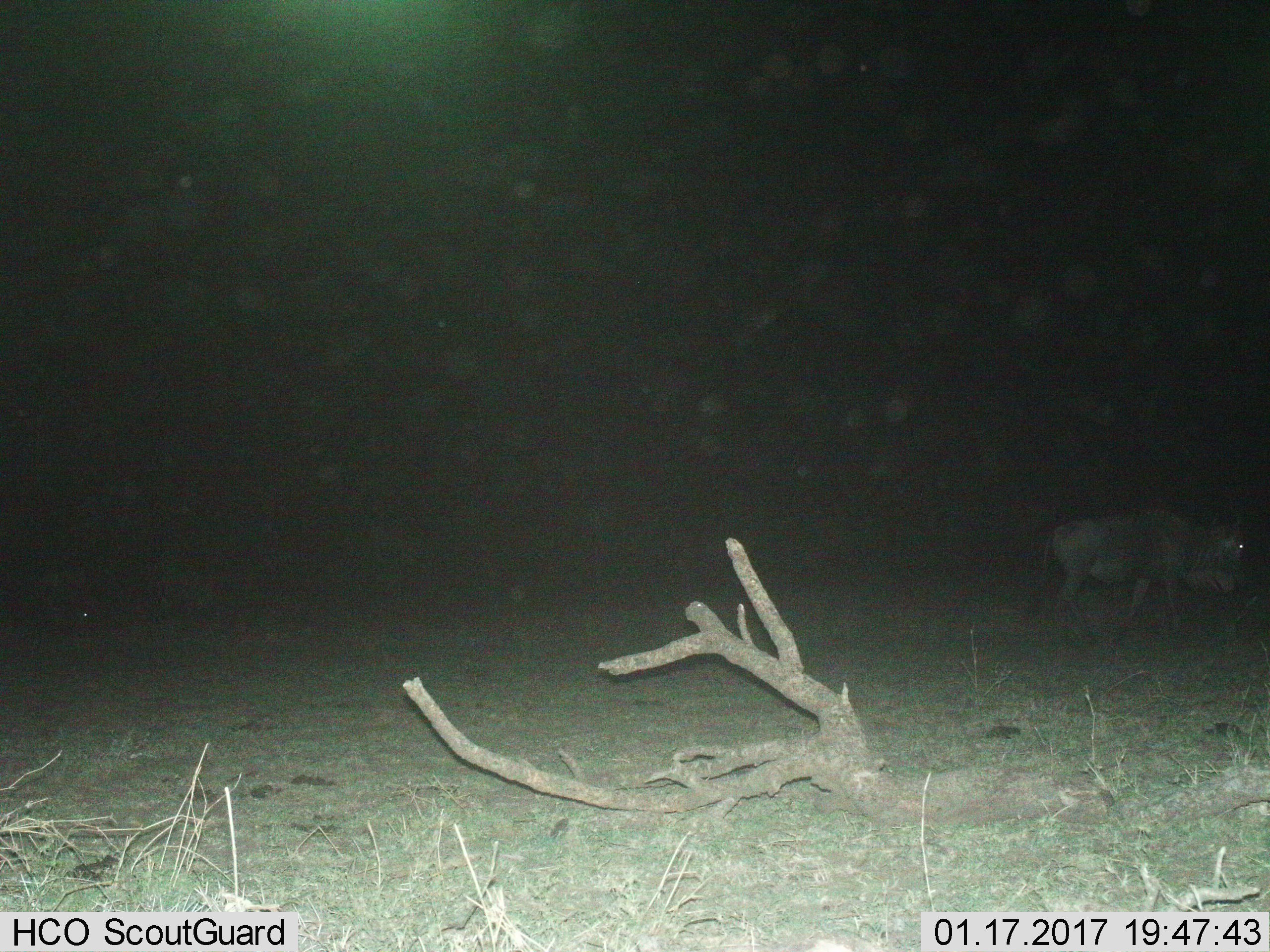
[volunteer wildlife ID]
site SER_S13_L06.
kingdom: Animalia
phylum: Chordata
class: Mammalia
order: Artiodactyla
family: Bovidae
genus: Connochaetes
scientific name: Connochaetes taurinus taurinus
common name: blue wildebeest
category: wildebeestblue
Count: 1.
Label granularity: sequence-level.